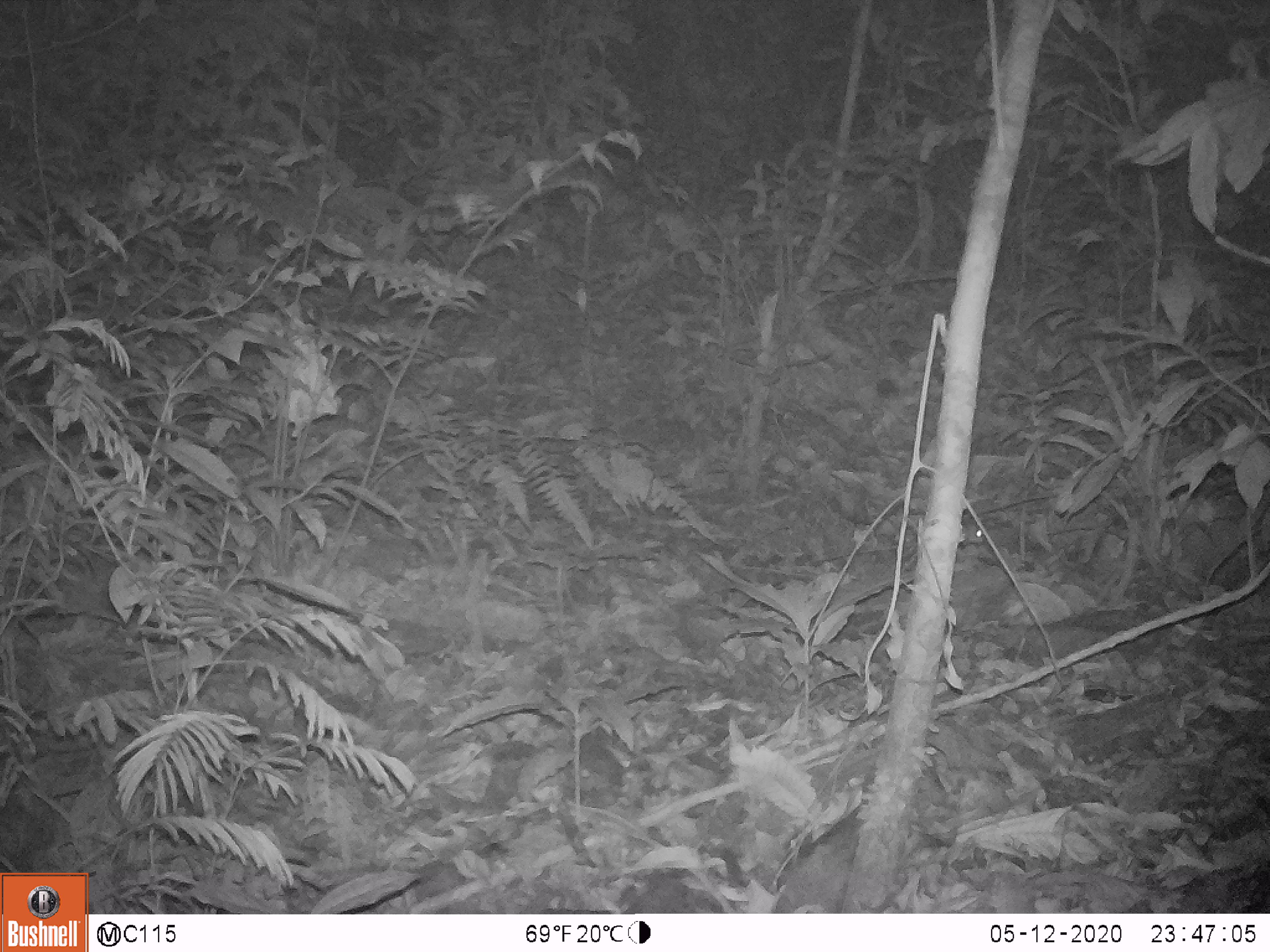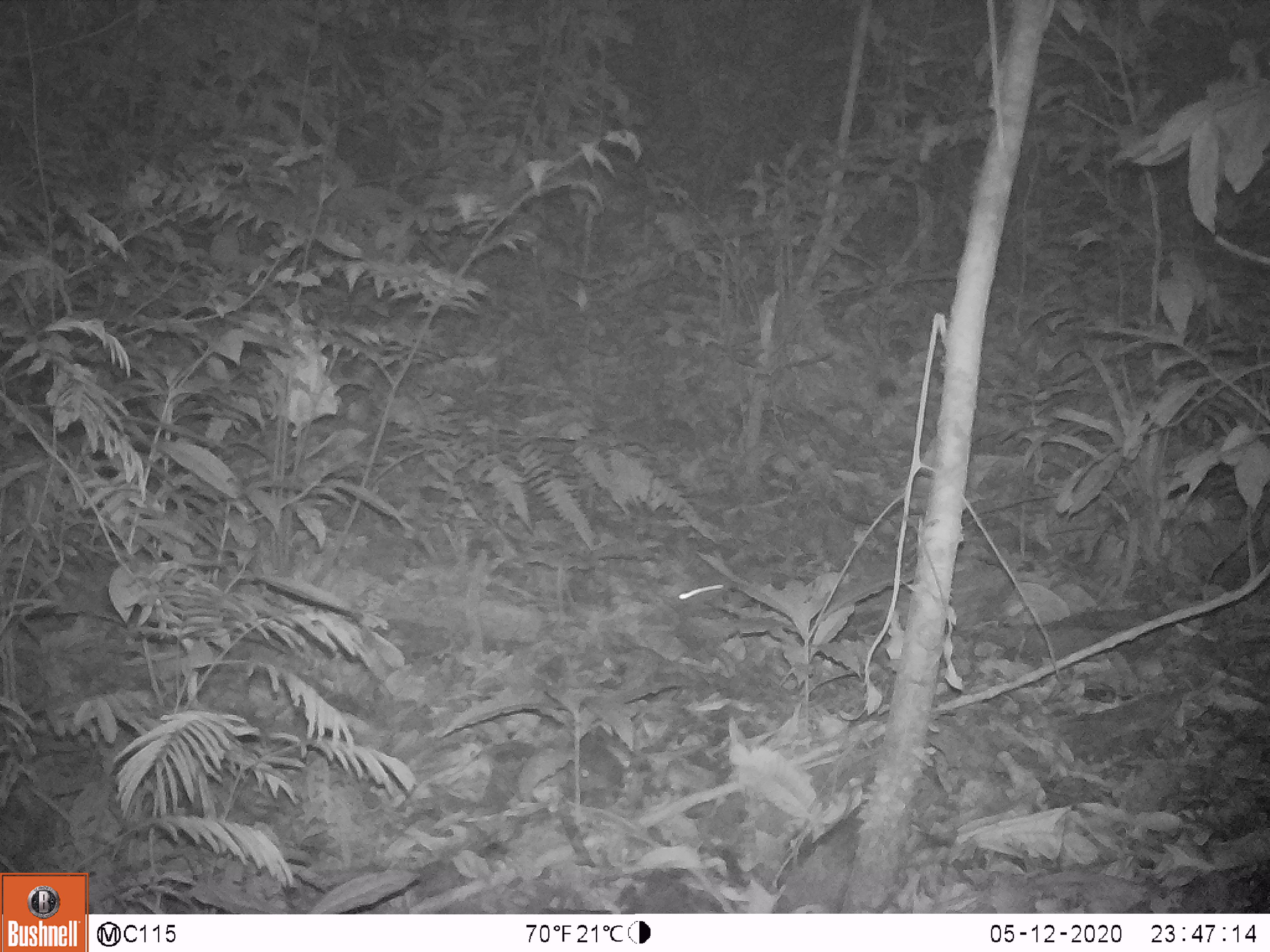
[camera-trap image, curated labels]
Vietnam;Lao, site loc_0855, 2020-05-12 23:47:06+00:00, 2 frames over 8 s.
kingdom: Animalia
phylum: Chordata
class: Mammalia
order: Rodentia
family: Muridae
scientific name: Muridae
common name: old-world mice and rats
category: unidentified murid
Unidentified murid (old-world mice and rats) (Muridae). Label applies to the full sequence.